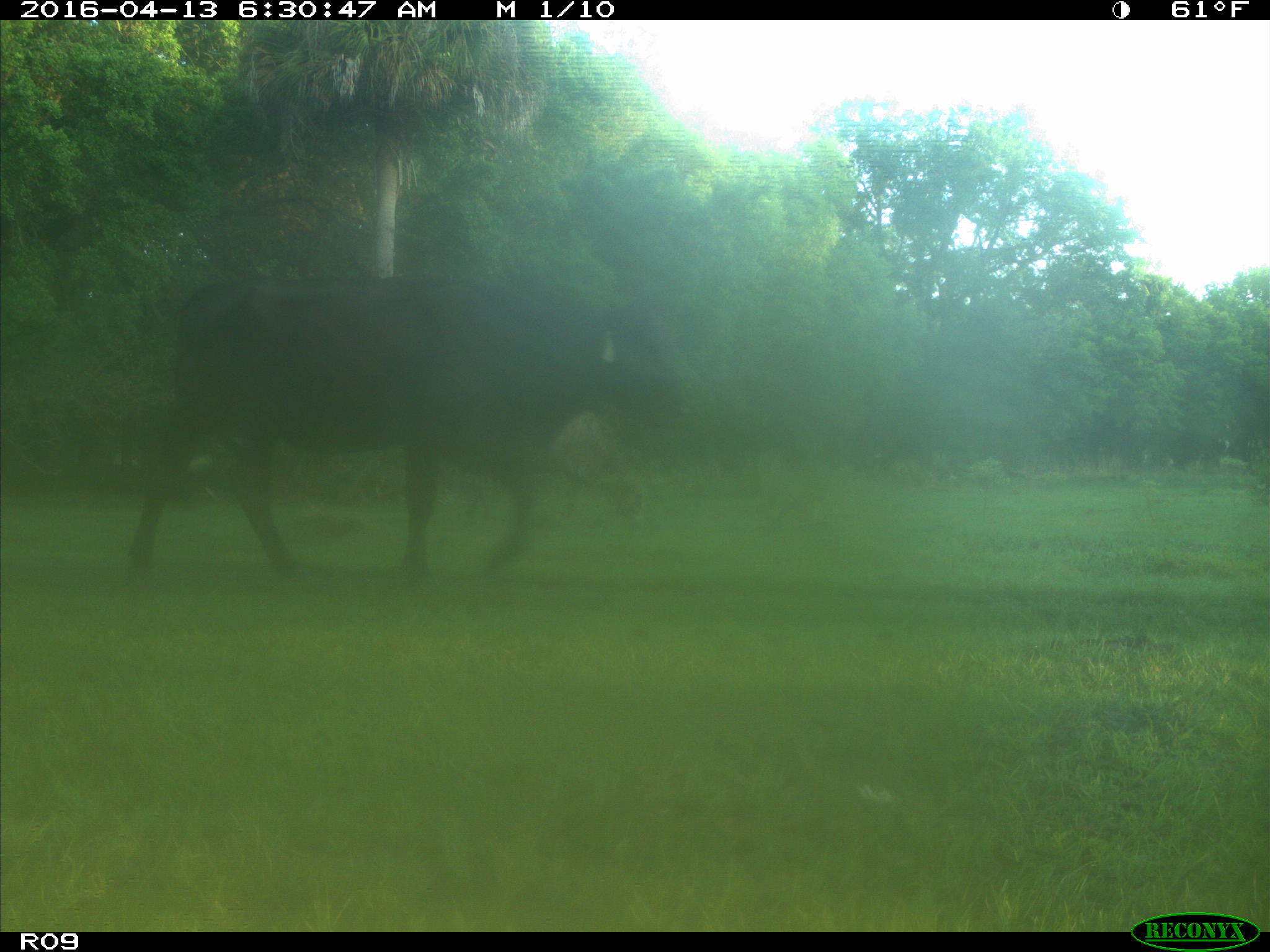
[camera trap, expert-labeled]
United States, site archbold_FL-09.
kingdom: Animalia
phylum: Chordata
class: Mammalia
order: Artiodactyla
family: Bovidae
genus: Bos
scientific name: Bos taurus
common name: domestic cow